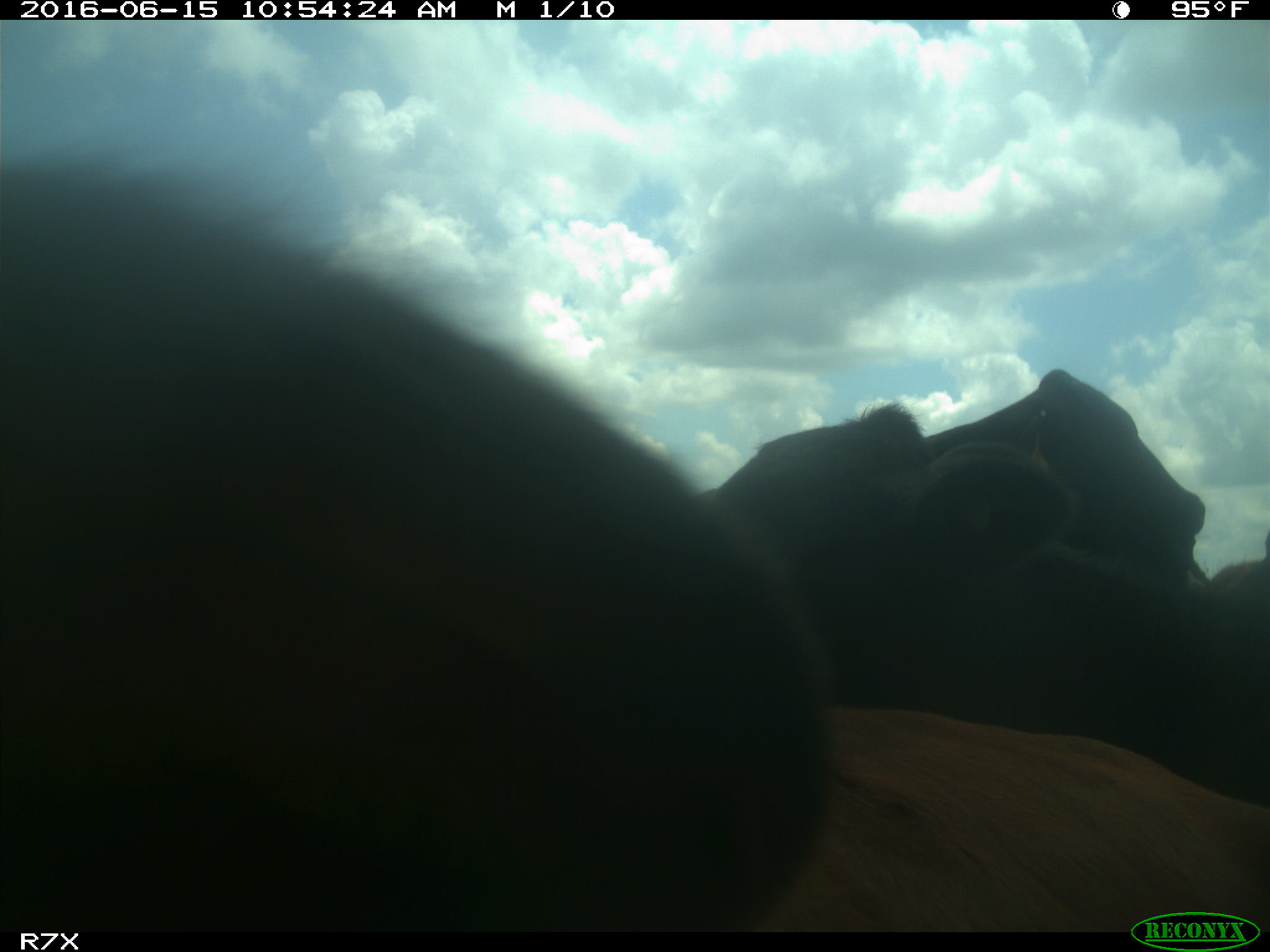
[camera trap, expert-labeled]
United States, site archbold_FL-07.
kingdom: Animalia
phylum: Chordata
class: Mammalia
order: Artiodactyla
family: Bovidae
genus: Bos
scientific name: Bos taurus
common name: domestic cow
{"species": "Bos taurus (domestic cow)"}